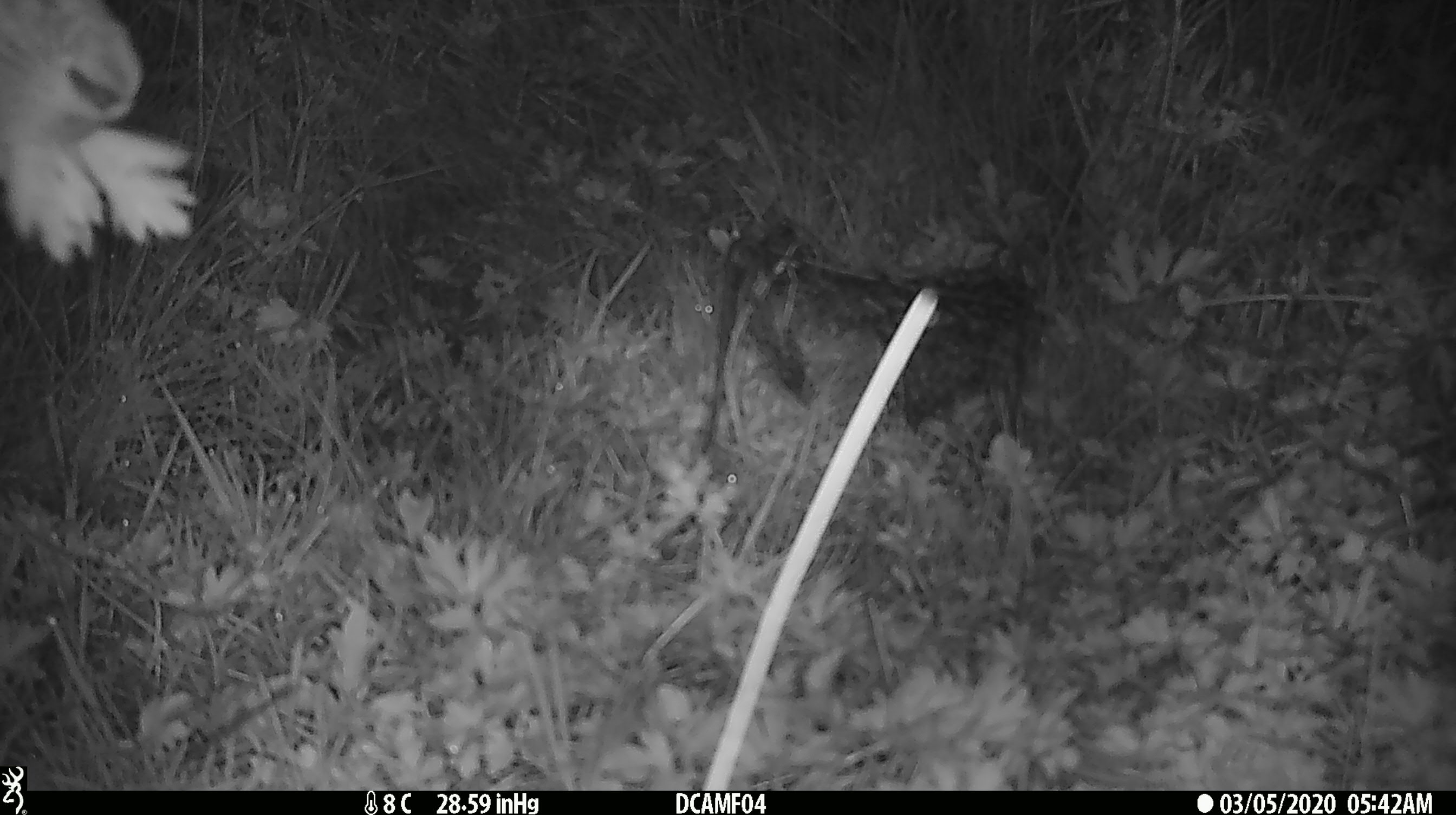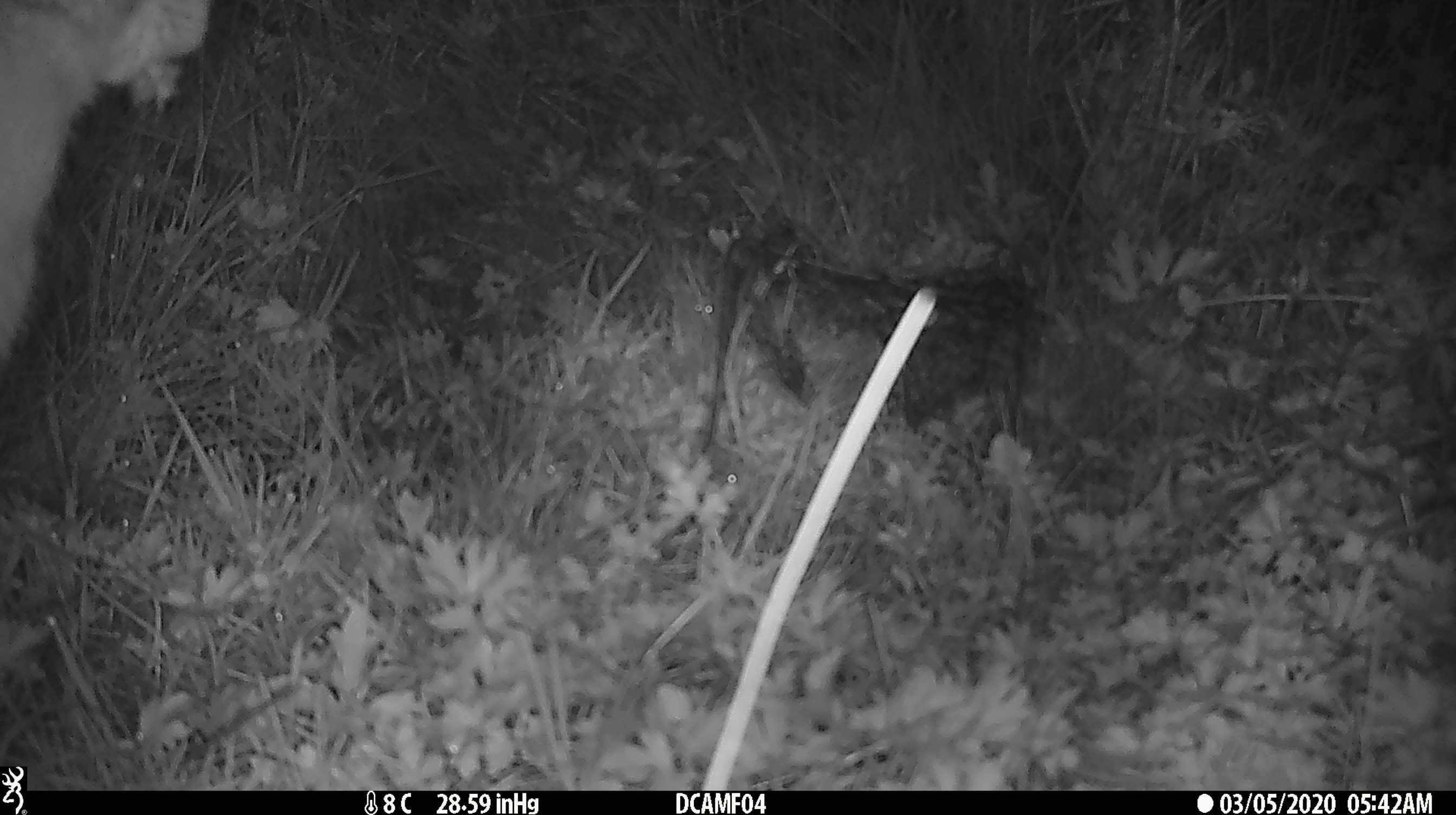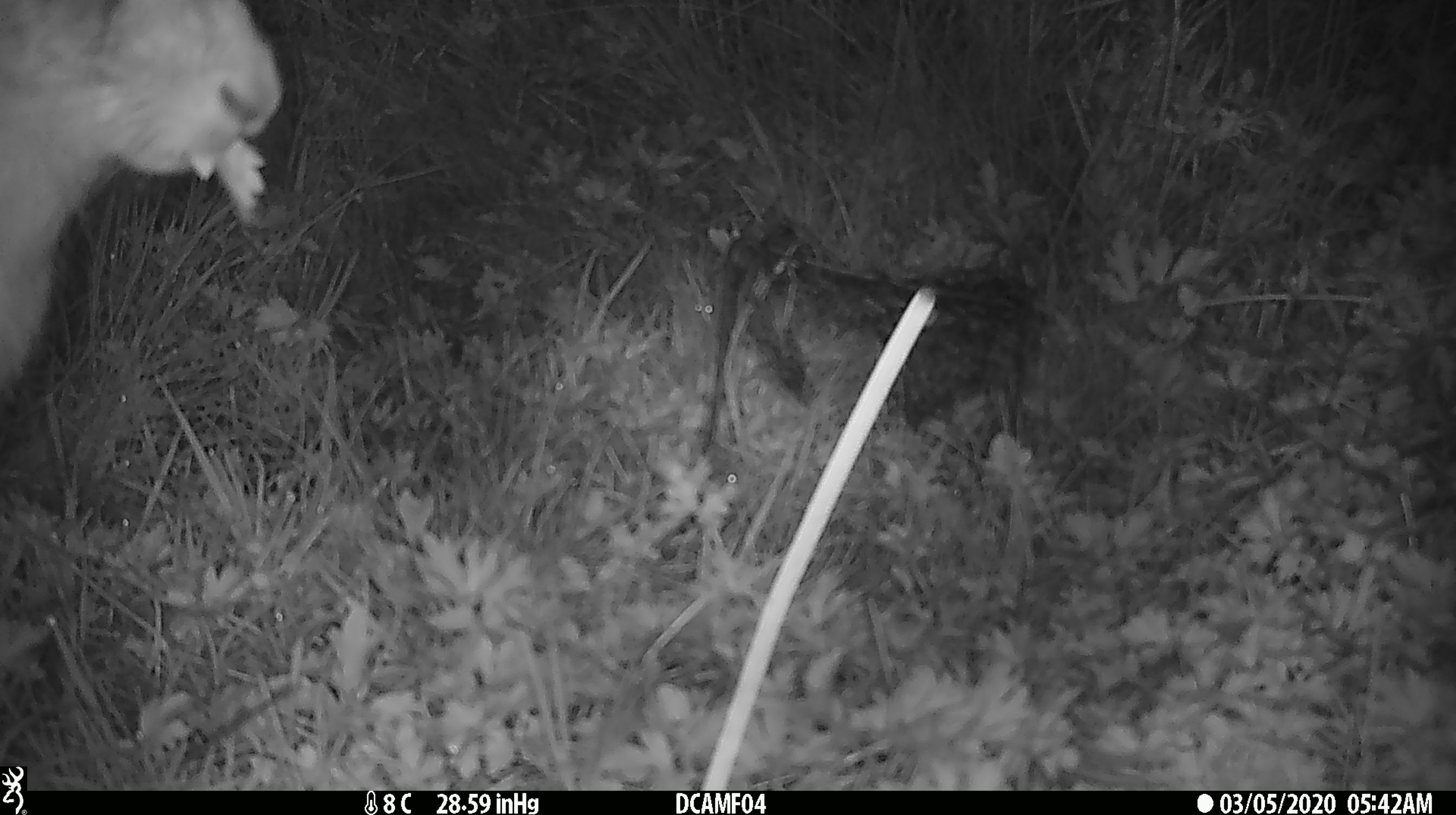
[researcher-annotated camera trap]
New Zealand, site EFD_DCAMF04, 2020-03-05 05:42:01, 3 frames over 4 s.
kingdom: Animalia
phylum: Chordata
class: Mammalia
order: Lagomorpha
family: Leporidae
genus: Oryctolagus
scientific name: Oryctolagus cuniculus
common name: european rabbit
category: rabbit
Rabbit (european rabbit) (Oryctolagus cuniculus).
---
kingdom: Animalia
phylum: Chordata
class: Mammalia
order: Lagomorpha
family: Leporidae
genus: Lepus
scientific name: Lepus europaeus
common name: brown hare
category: hare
Hare (brown hare) (Lepus europaeus).